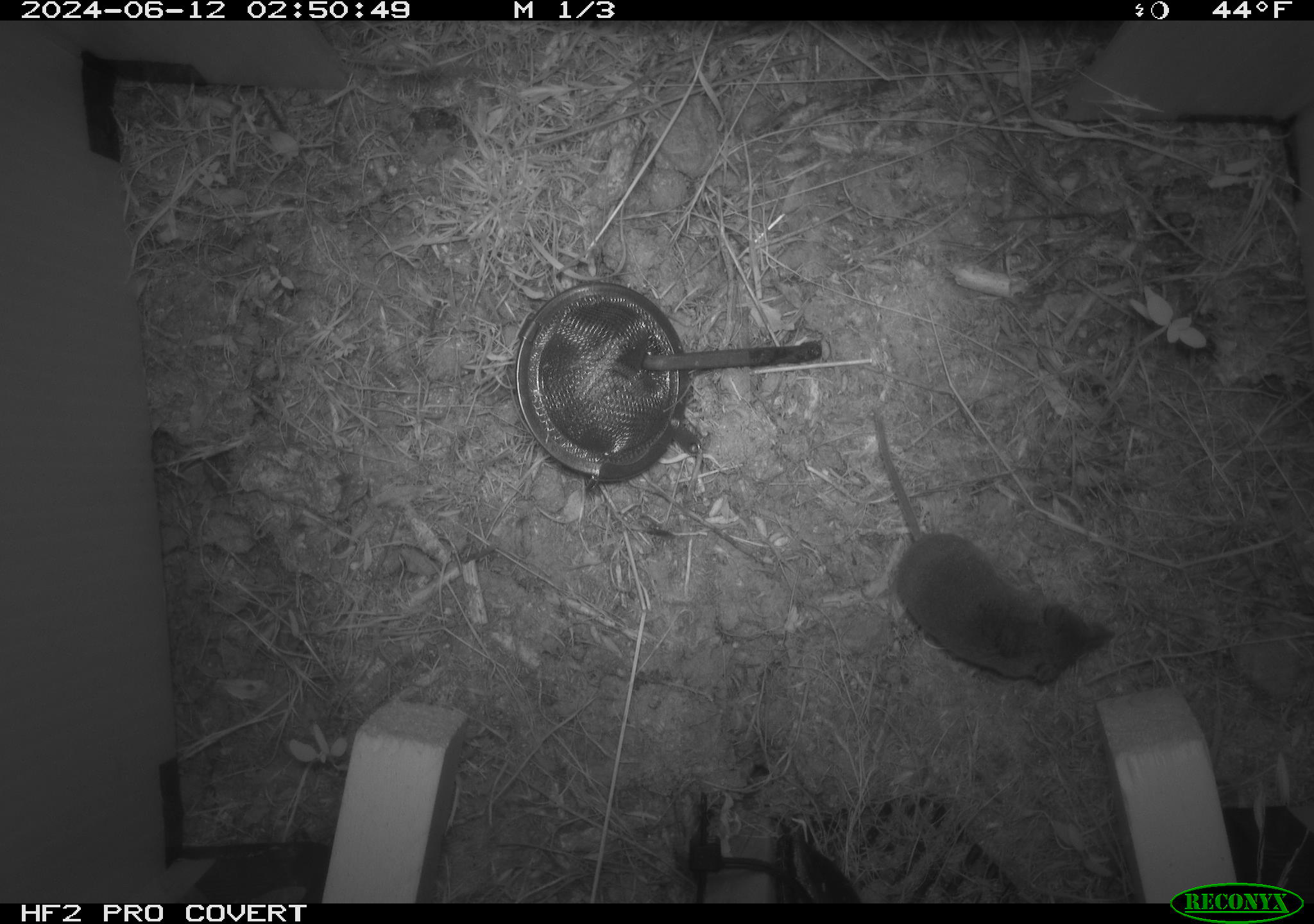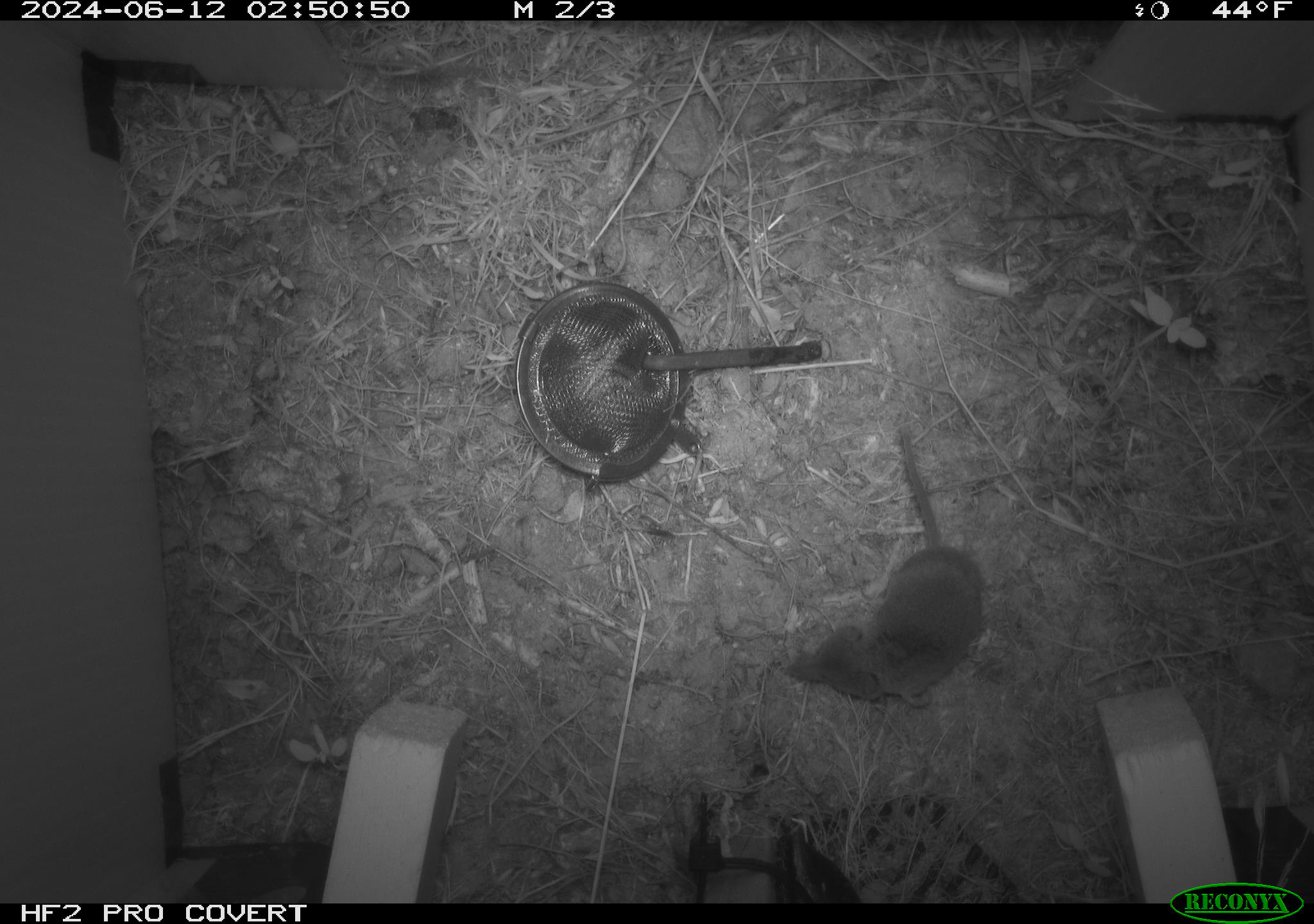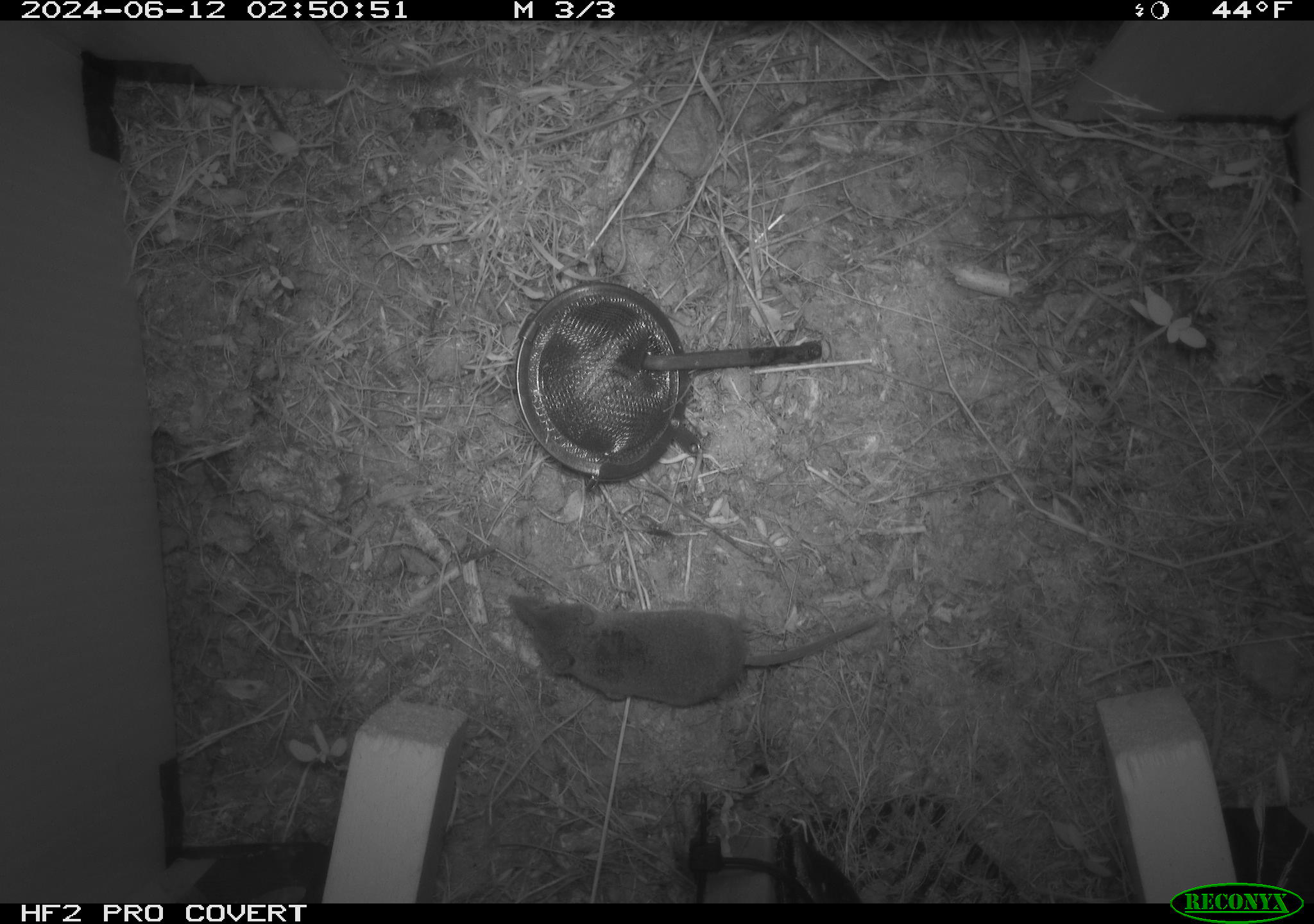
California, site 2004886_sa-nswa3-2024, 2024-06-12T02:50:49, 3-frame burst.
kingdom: Animalia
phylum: Chordata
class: Mammalia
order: Rodentia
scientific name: Rodentia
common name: rodent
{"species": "rodent (Rodentia)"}